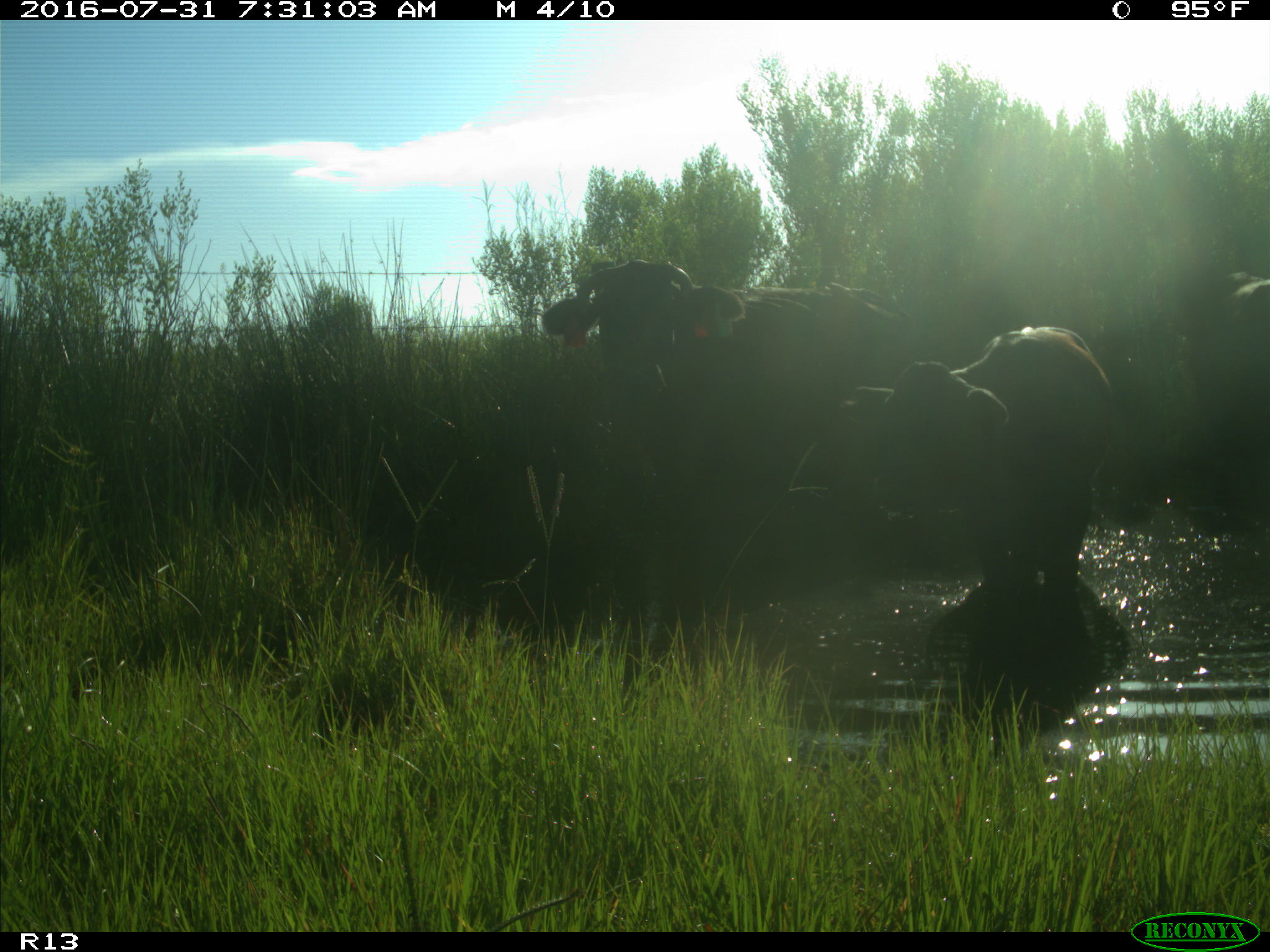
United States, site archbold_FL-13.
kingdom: Animalia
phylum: Chordata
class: Mammalia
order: Artiodactyla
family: Bovidae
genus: Bos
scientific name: Bos taurus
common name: domestic cow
Bos taurus (domestic cow).